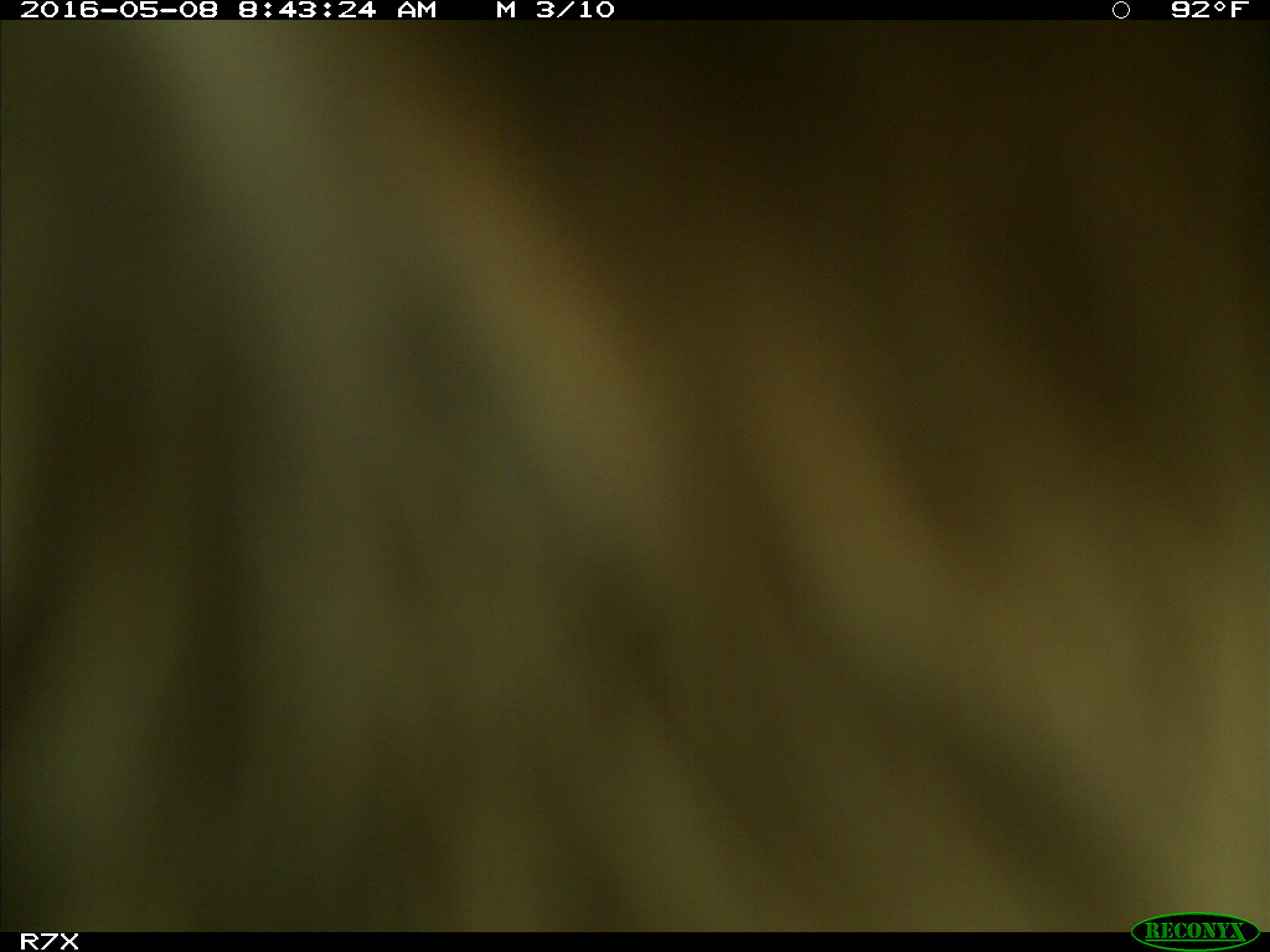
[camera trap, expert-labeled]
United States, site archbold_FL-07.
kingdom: Animalia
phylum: Chordata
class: Mammalia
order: Artiodactyla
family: Bovidae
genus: Bos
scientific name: Bos taurus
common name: domestic cow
Bos taurus (domestic cow).